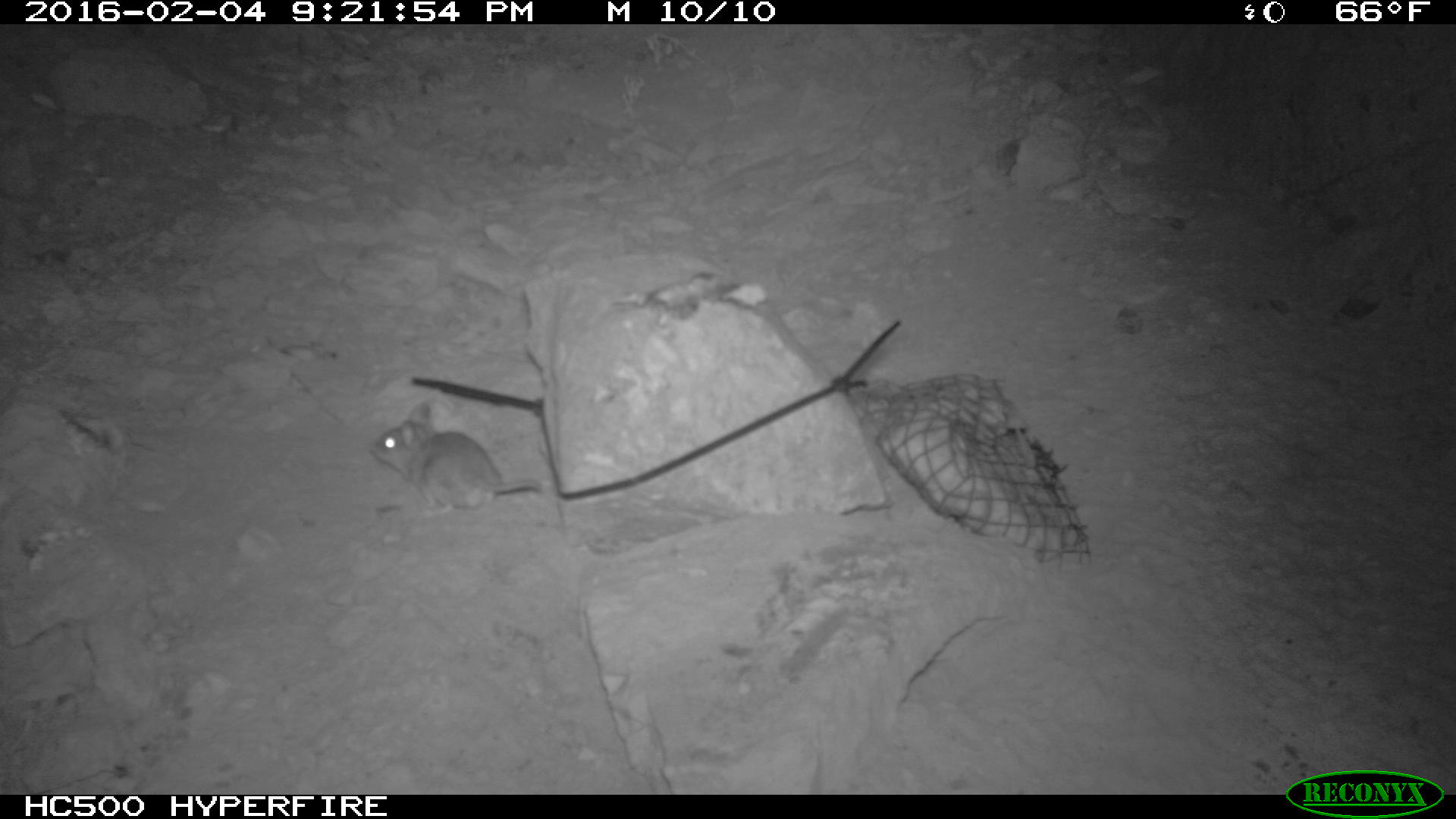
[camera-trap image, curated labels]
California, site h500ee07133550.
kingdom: Animalia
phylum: Chordata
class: Mammalia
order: Rodentia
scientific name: Rodentia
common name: rodent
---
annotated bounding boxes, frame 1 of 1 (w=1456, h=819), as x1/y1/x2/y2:
rodent: 369/401/542/517